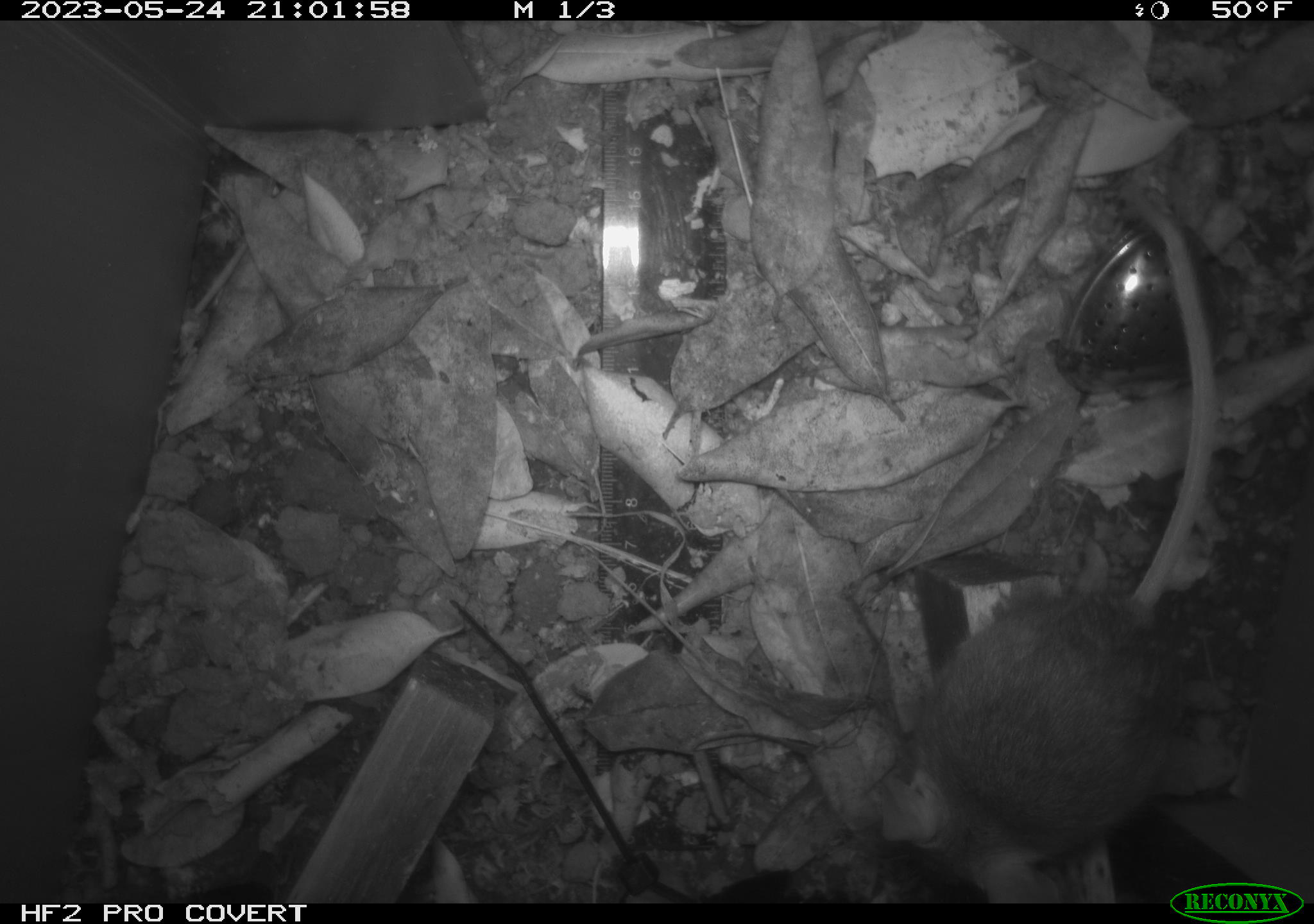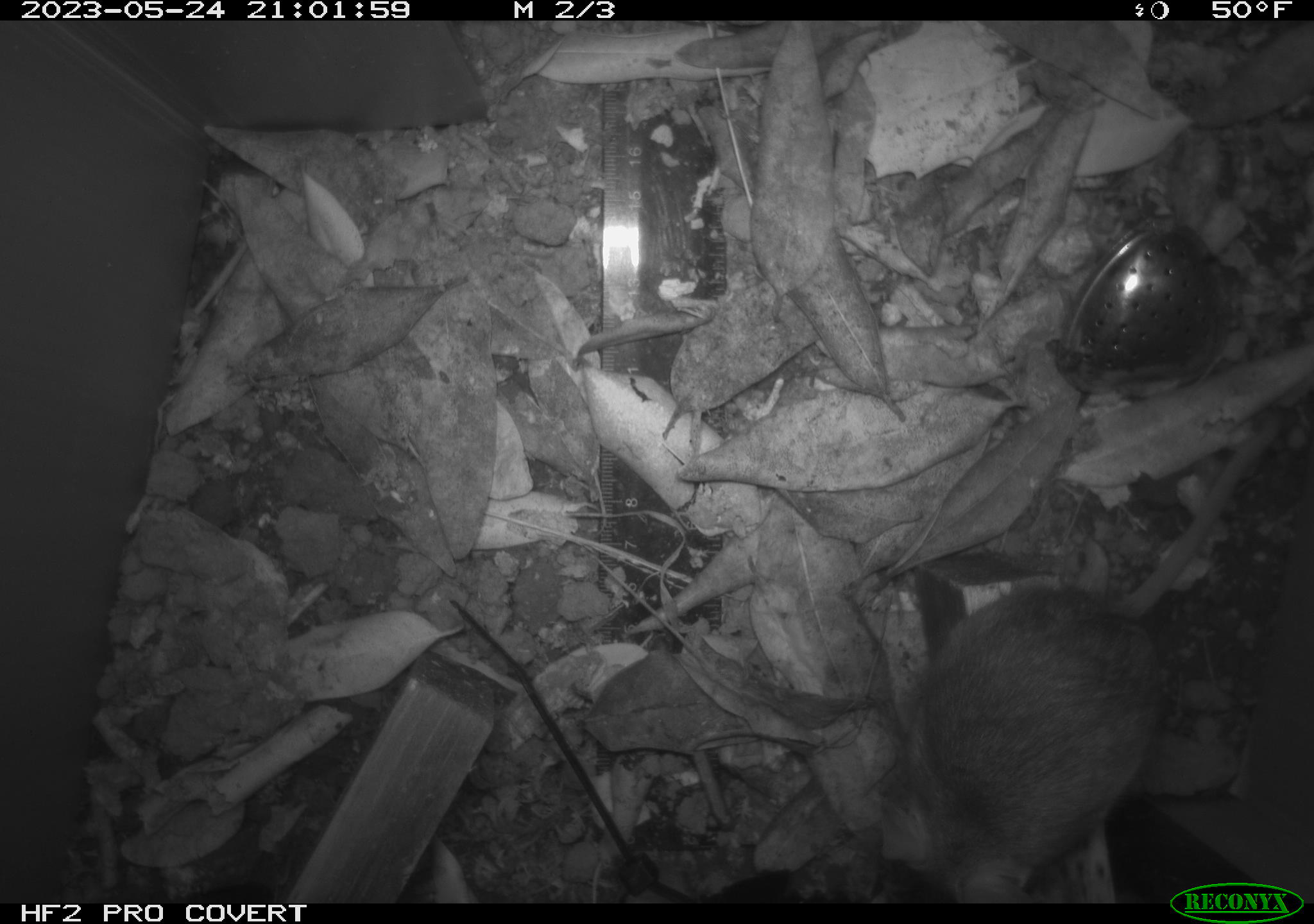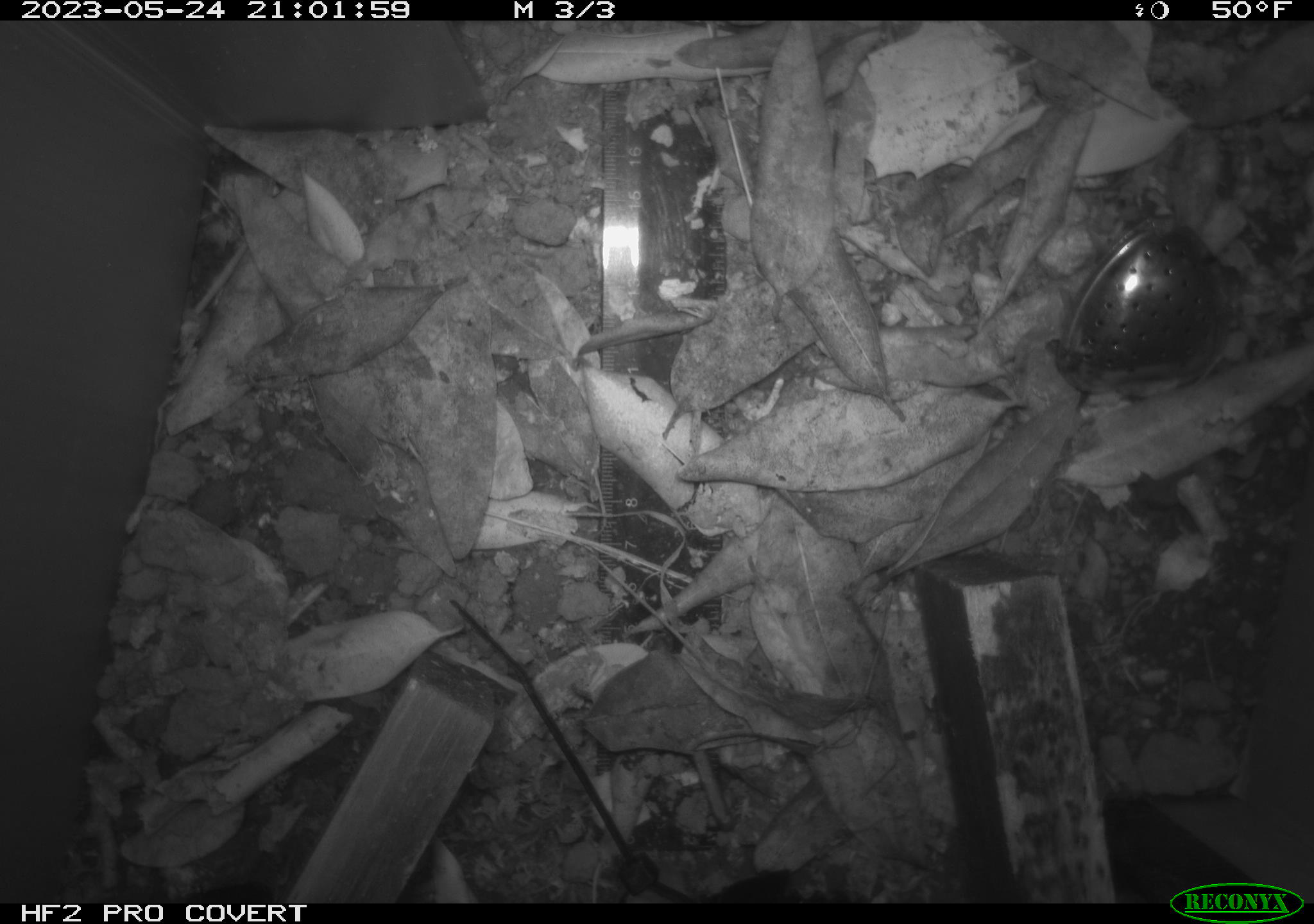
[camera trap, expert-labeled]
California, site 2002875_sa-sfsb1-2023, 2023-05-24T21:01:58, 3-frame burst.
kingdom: Animalia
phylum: Chordata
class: Mammalia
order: Rodentia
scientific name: Rodentia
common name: mouse species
Mouse species (Rodentia).